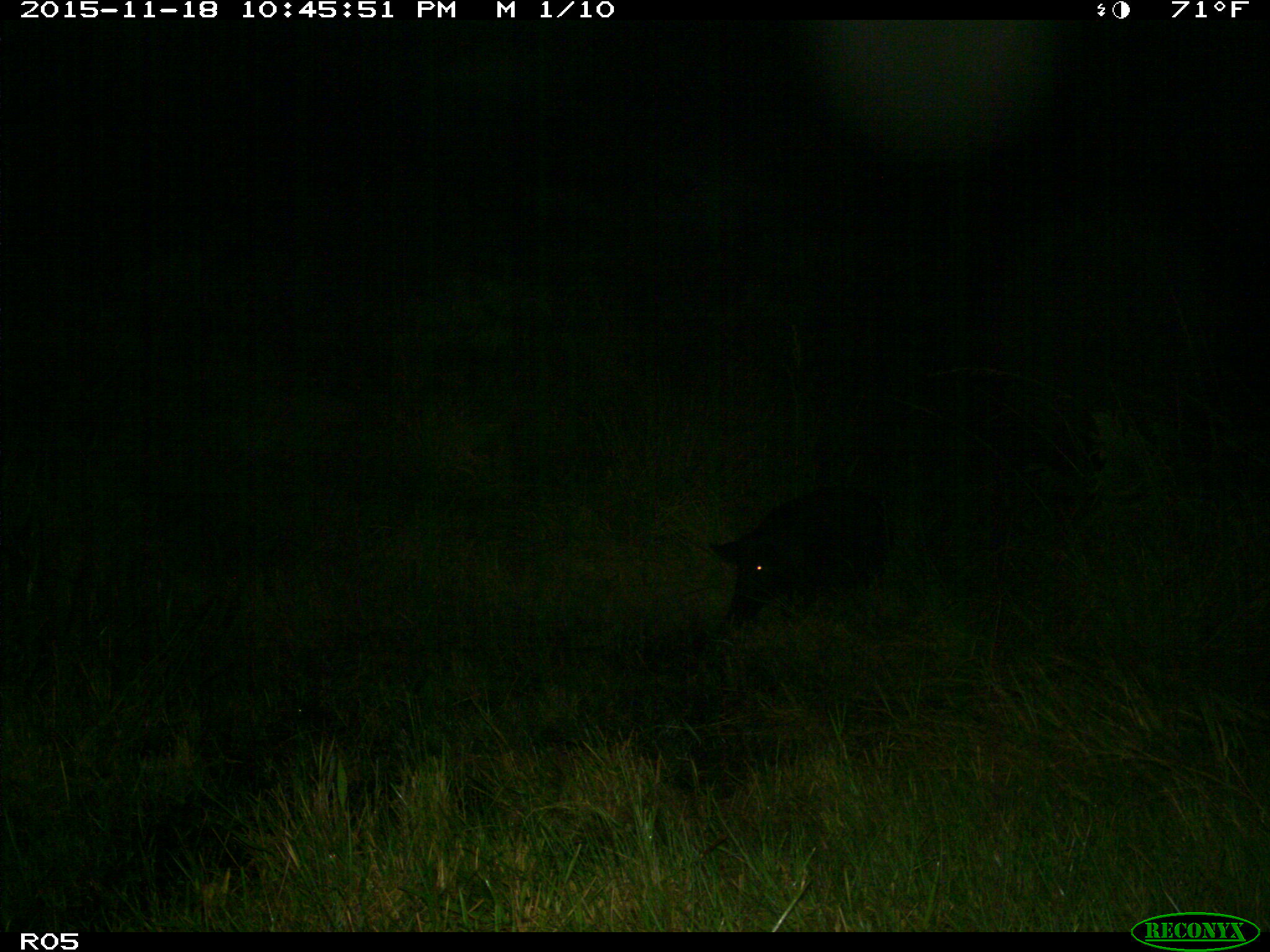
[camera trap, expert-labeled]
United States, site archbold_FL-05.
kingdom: Animalia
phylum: Chordata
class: Mammalia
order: Artiodactyla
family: Suidae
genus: Sus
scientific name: Sus scrofa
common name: wild boar